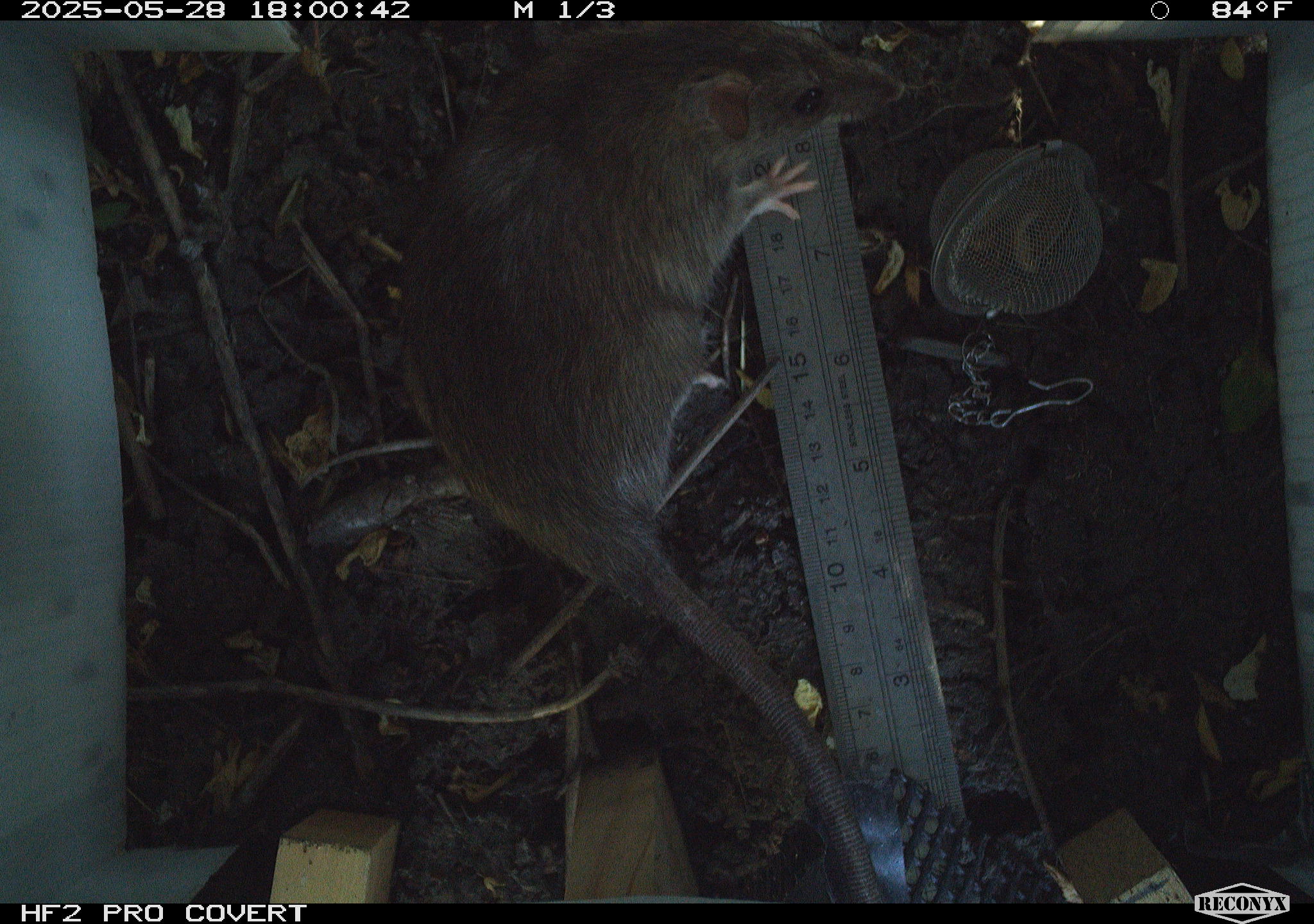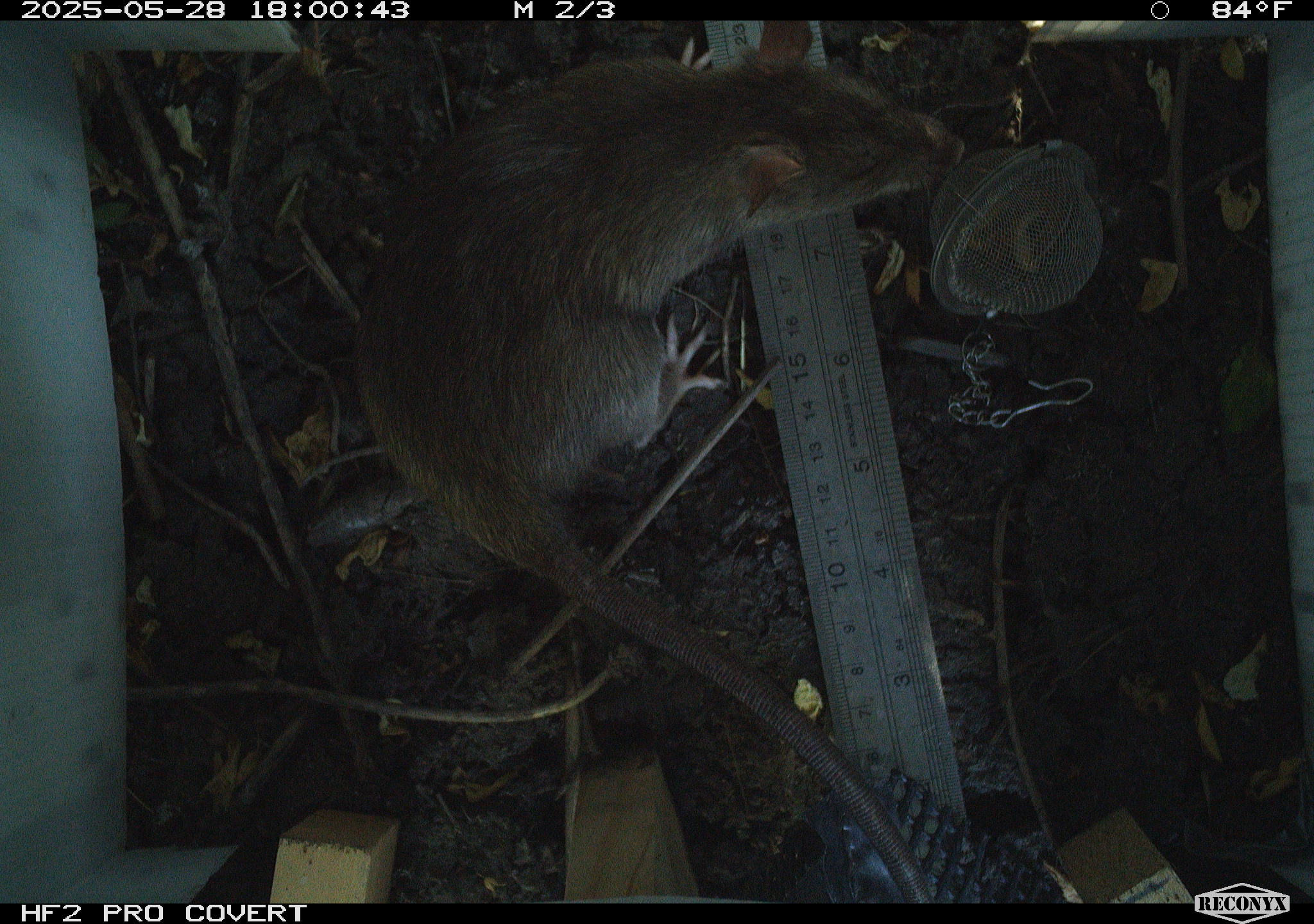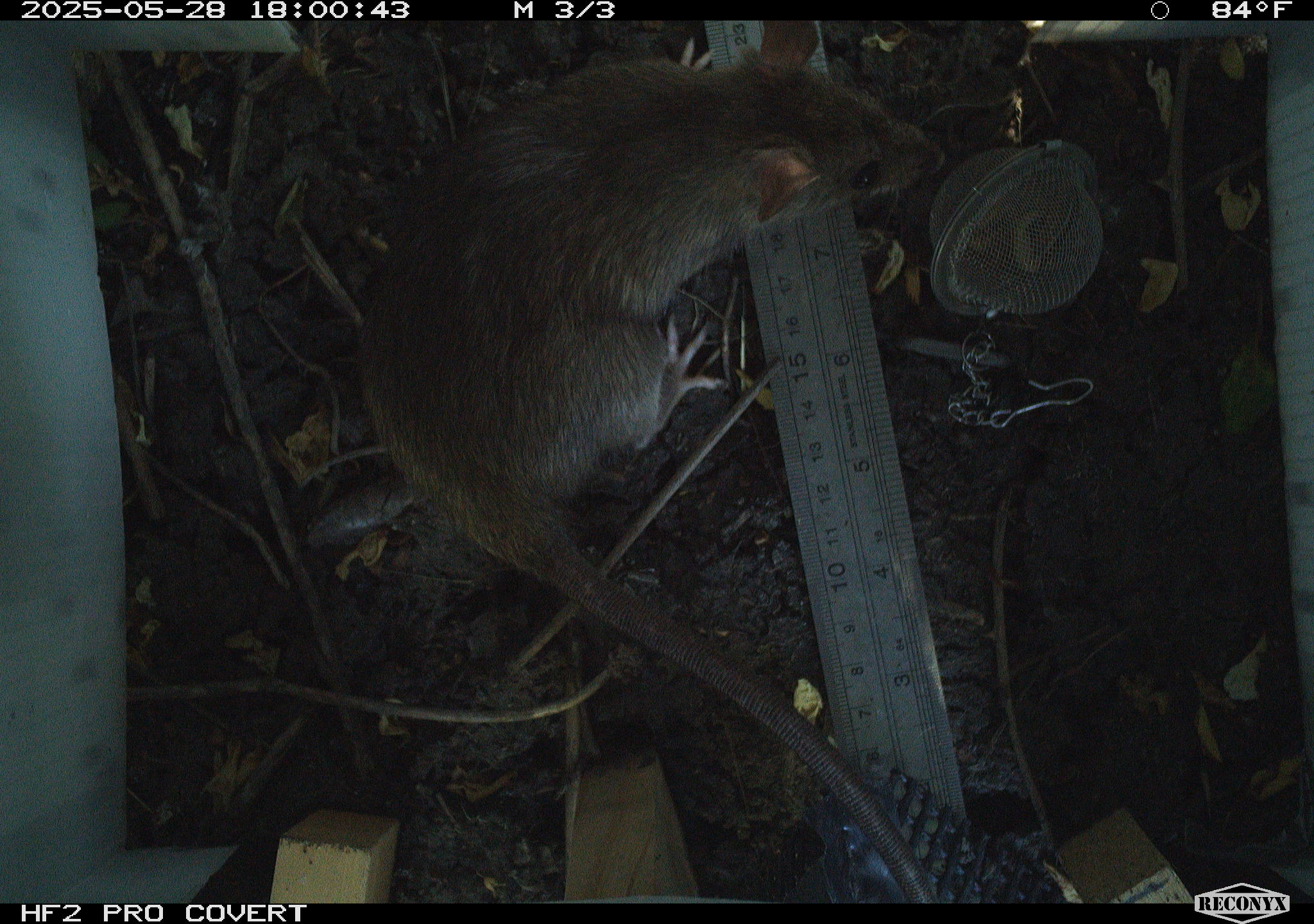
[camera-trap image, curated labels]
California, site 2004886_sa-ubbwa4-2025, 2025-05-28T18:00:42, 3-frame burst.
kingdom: Animalia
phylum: Chordata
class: Mammalia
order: Rodentia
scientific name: Rodentia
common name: rodent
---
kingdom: Animalia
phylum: Chordata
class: Mammalia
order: Rodentia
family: Muridae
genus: Rattus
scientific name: Rattus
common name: rat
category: rattus species